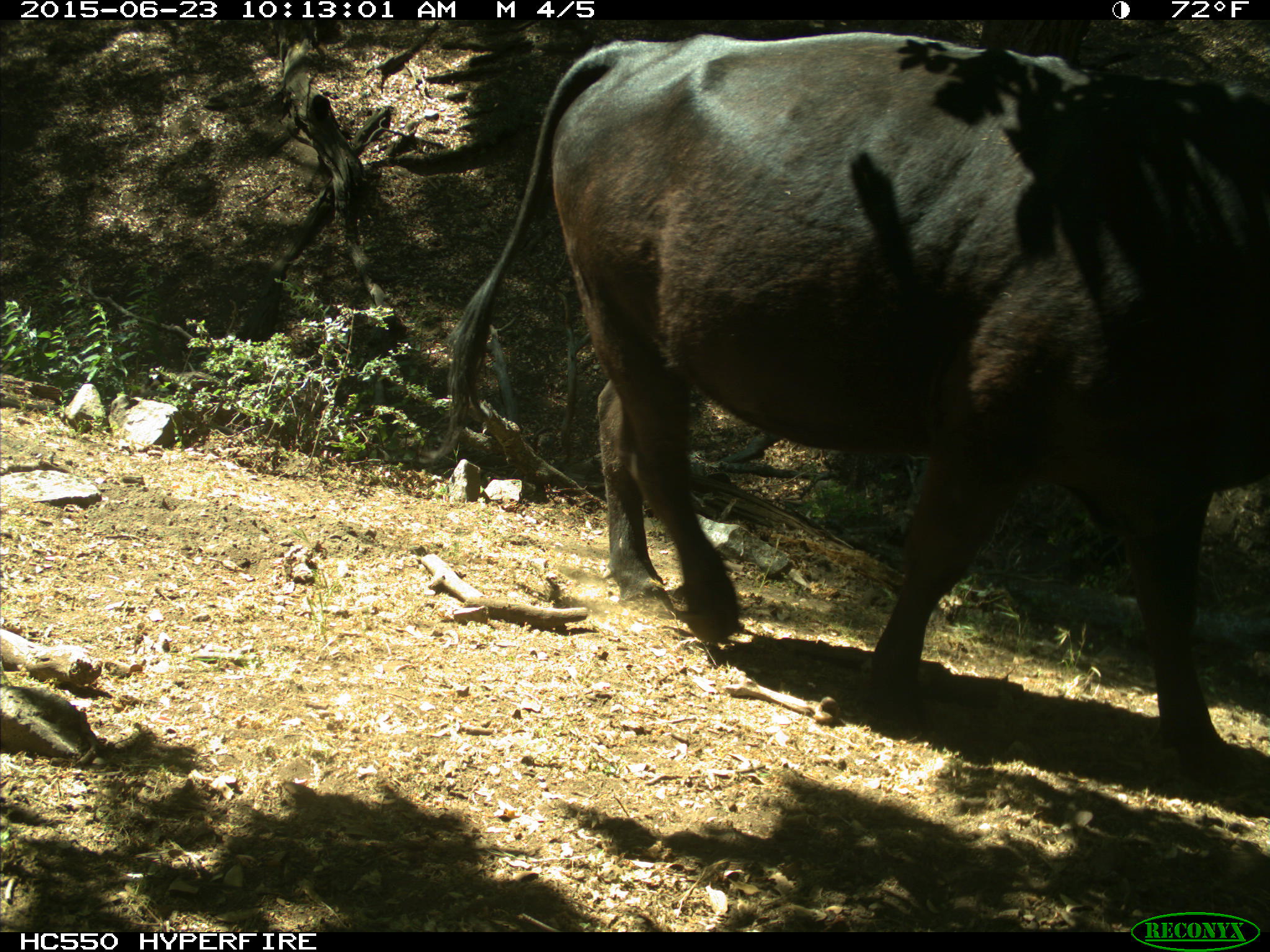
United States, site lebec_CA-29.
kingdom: Animalia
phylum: Chordata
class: Mammalia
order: Artiodactyla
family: Bovidae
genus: Bos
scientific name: Bos taurus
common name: domestic cow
Bos taurus (domestic cow).